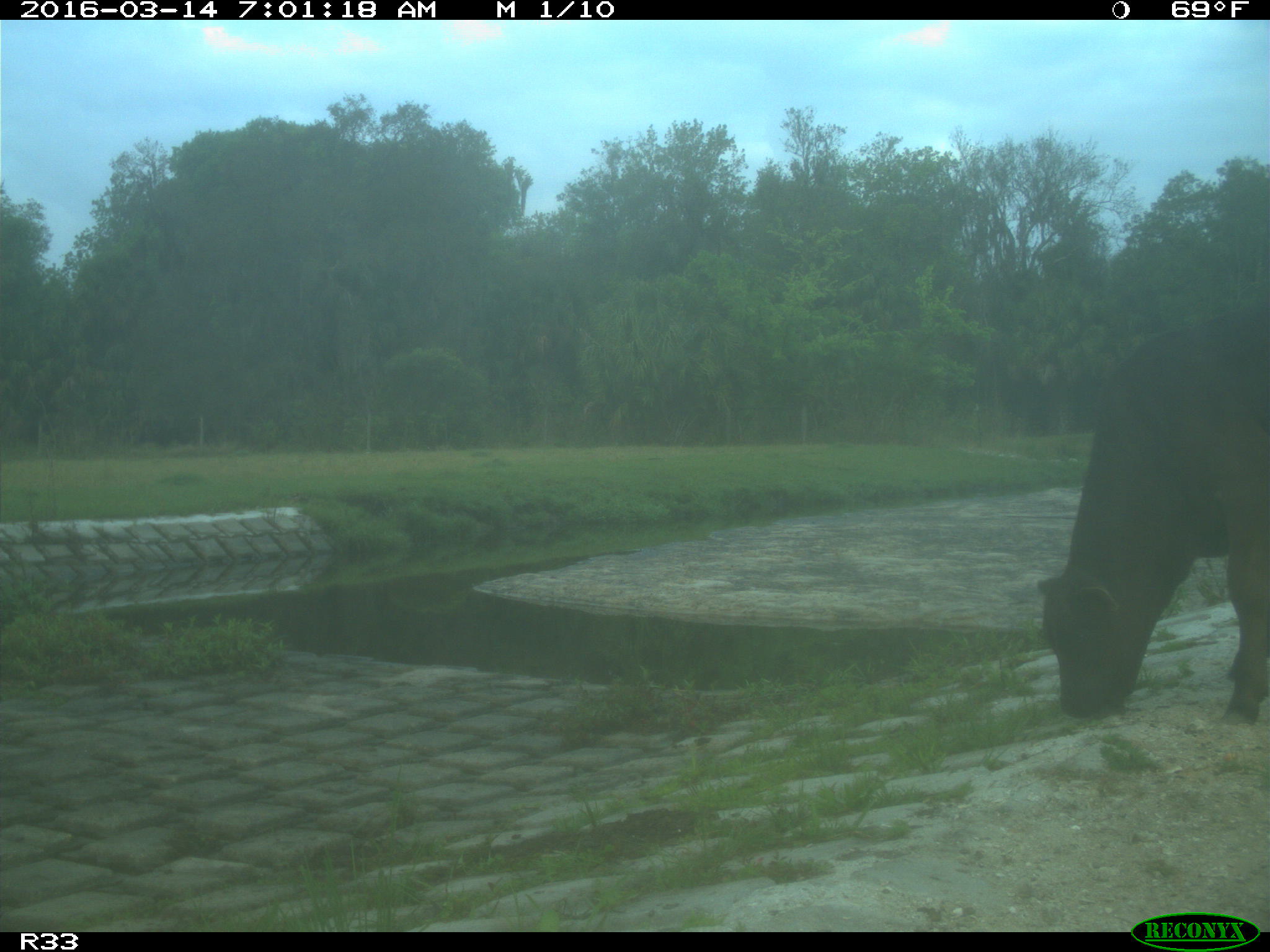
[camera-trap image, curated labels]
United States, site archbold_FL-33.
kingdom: Animalia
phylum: Chordata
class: Mammalia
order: Artiodactyla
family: Bovidae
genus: Bos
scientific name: Bos taurus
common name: domestic cow